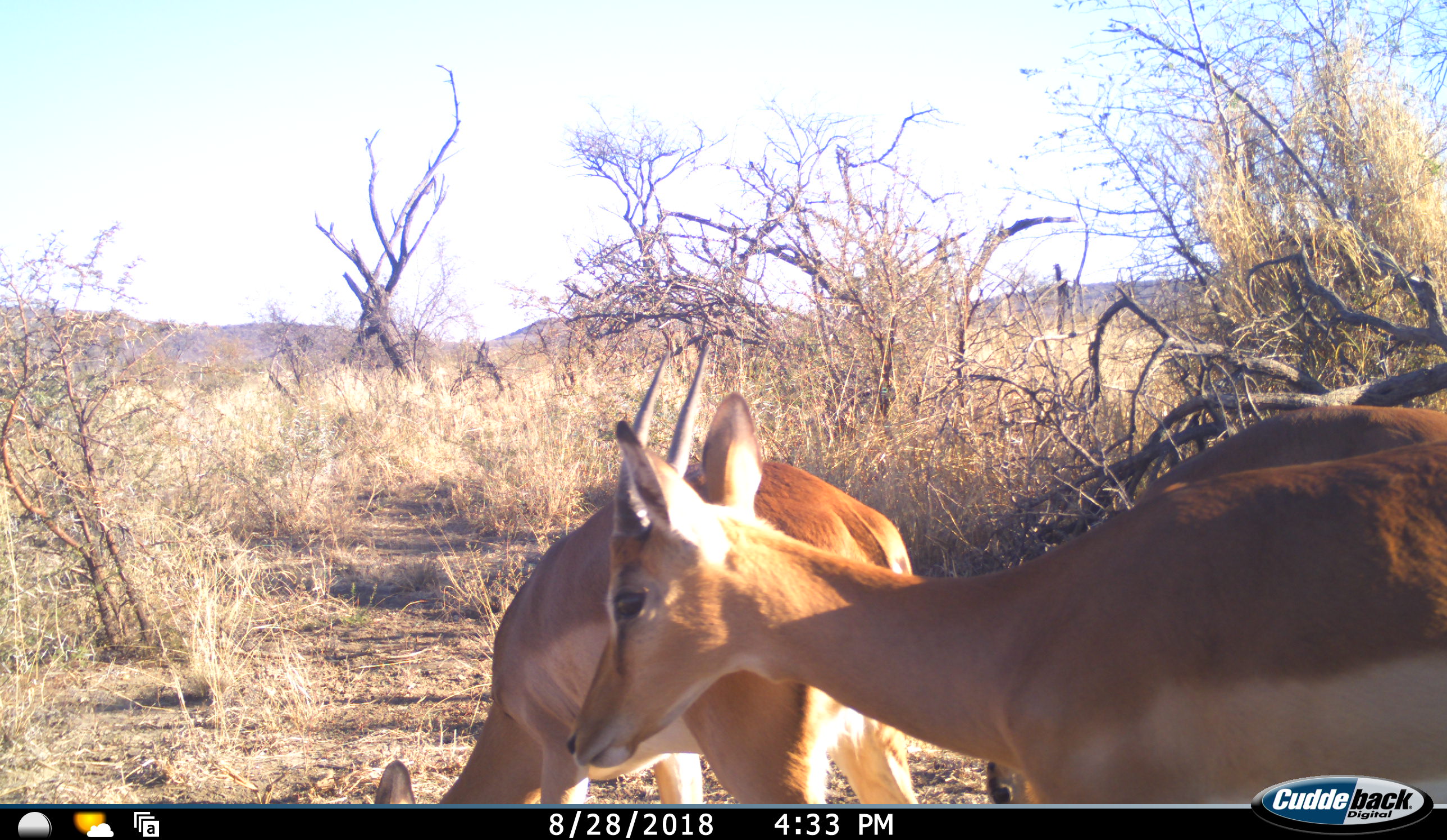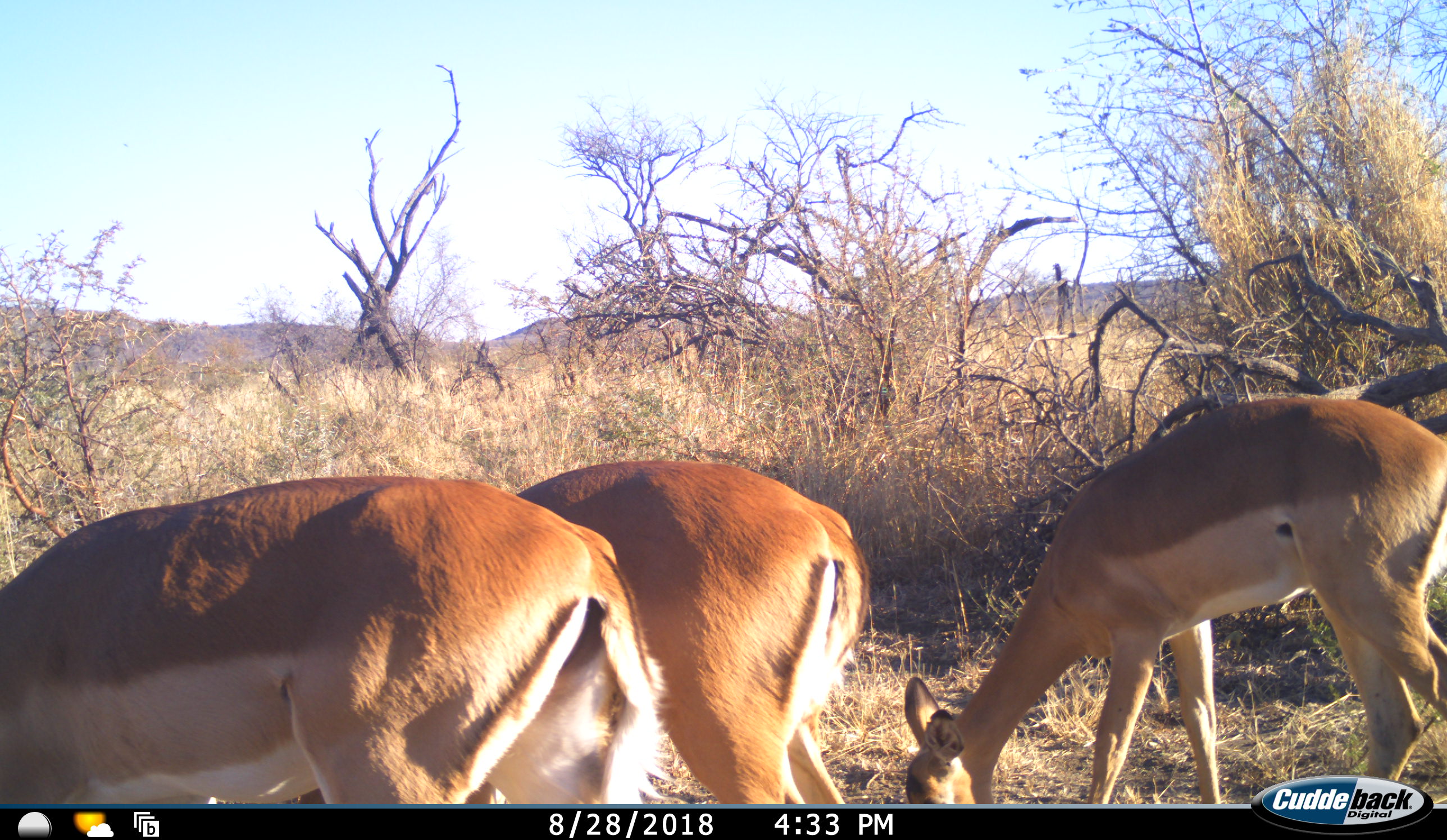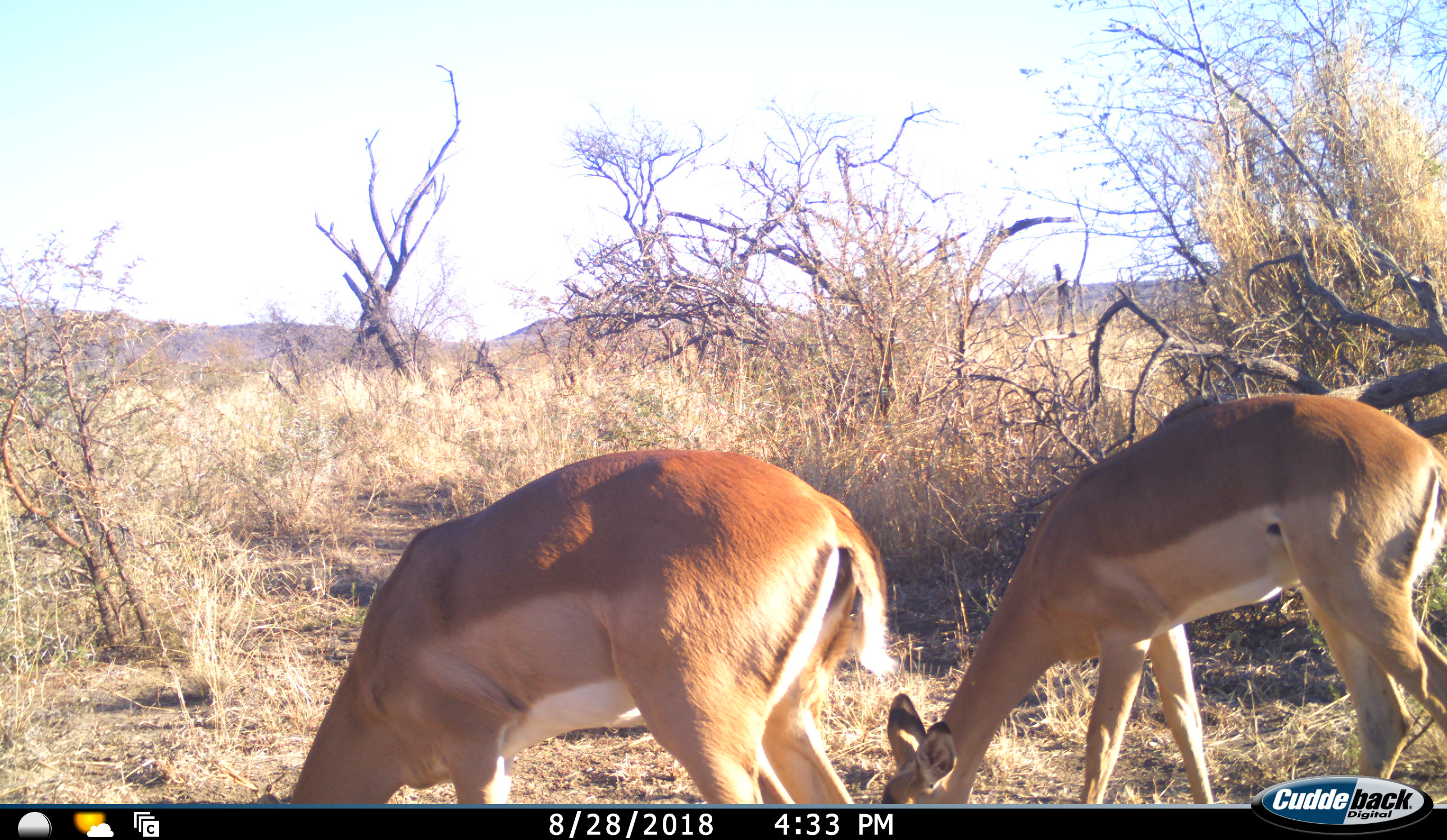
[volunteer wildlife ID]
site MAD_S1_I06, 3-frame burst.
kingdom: Animalia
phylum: Chordata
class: Mammalia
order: Artiodactyla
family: Bovidae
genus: Aepyceros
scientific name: Aepyceros melampus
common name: impala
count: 3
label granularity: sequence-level